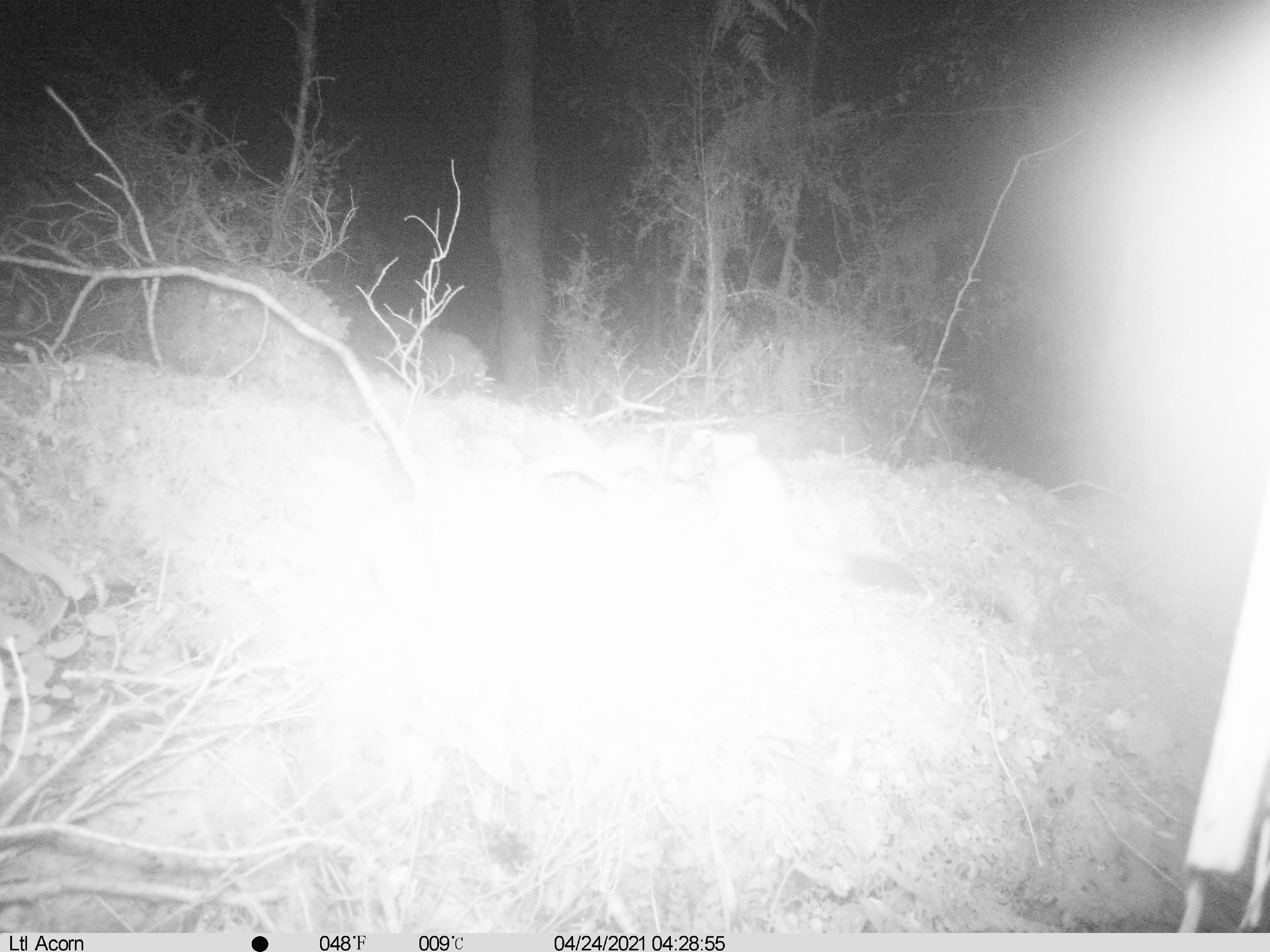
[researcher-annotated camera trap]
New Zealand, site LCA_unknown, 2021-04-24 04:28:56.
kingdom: Animalia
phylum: Chordata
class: Mammalia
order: Carnivora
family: Mustelidae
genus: Mustela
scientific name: Mustela erminea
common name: stoat